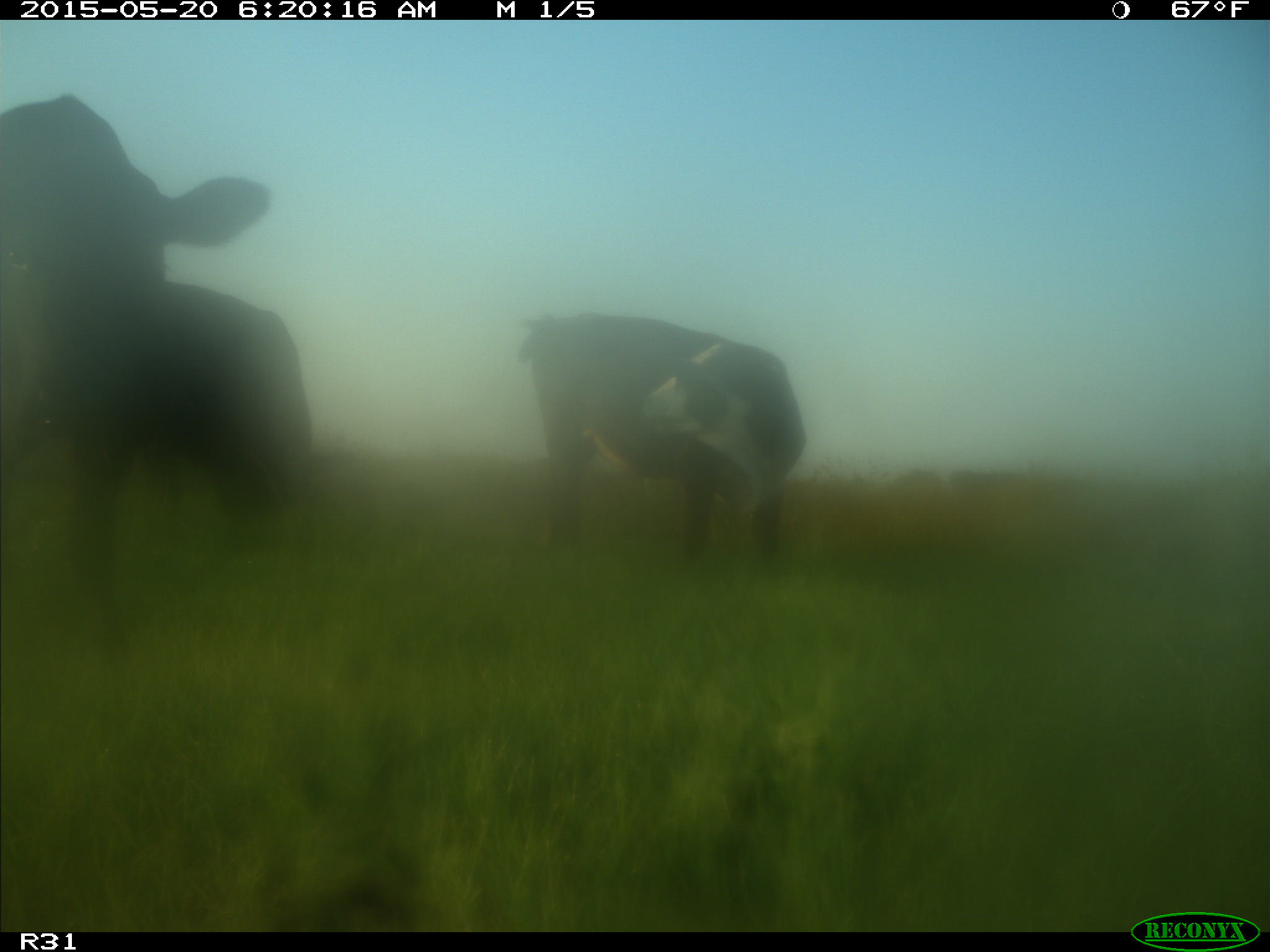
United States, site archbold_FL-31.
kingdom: Animalia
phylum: Chordata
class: Mammalia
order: Artiodactyla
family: Bovidae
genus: Bos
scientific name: Bos taurus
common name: domestic cow